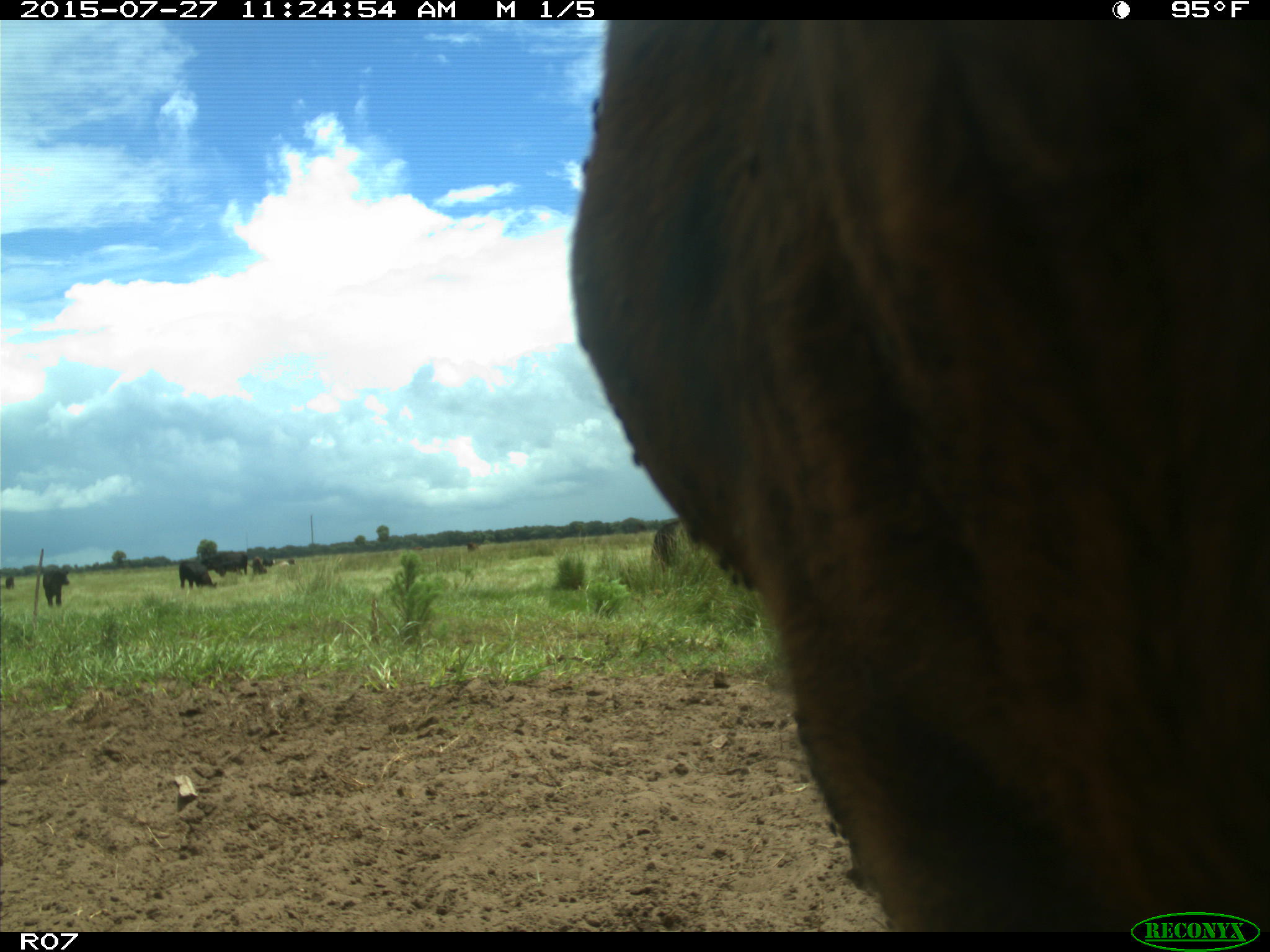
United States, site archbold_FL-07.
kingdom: Animalia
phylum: Chordata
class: Mammalia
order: Artiodactyla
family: Bovidae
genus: Bos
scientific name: Bos taurus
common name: domestic cow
Bos taurus (domestic cow).